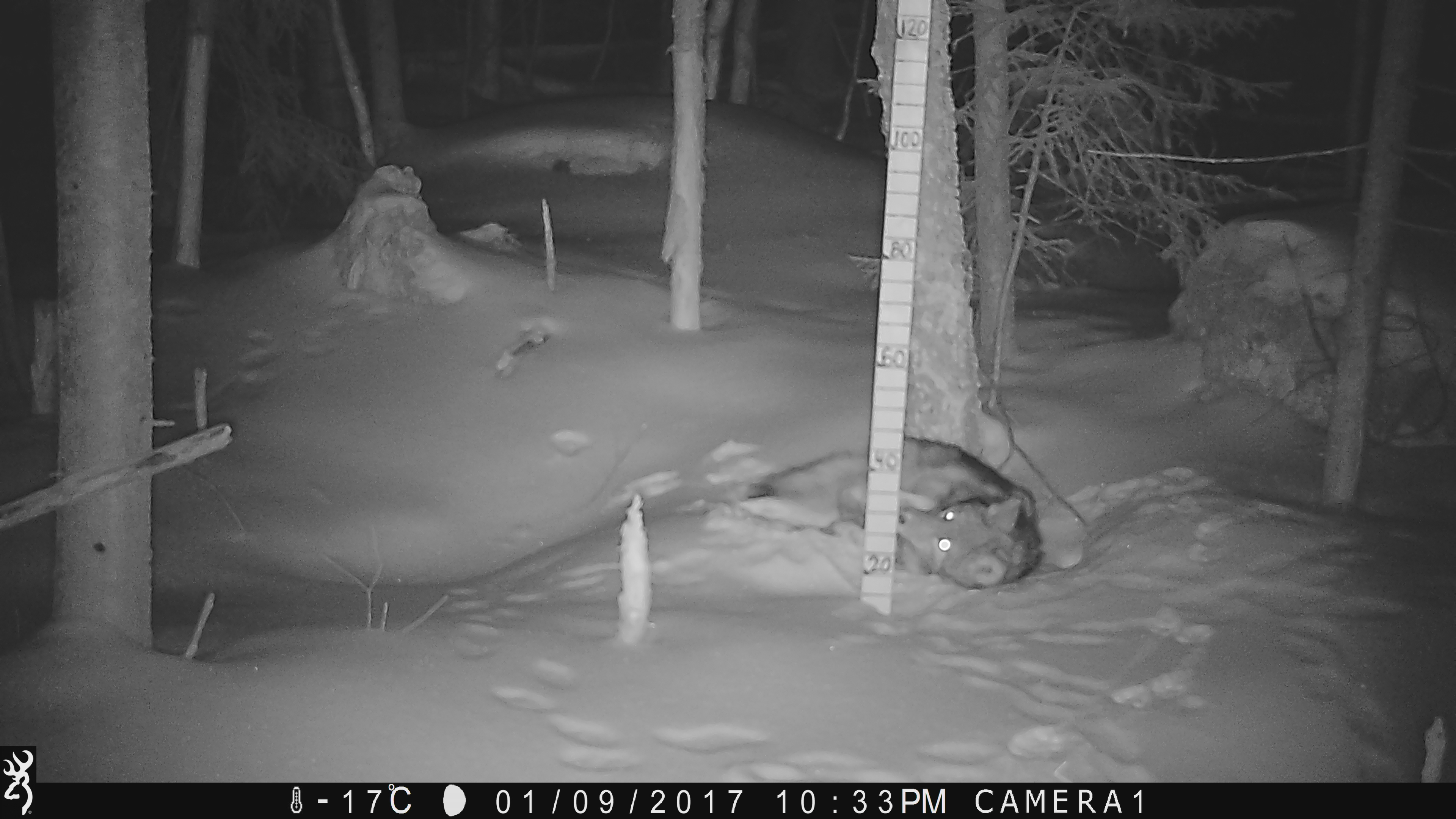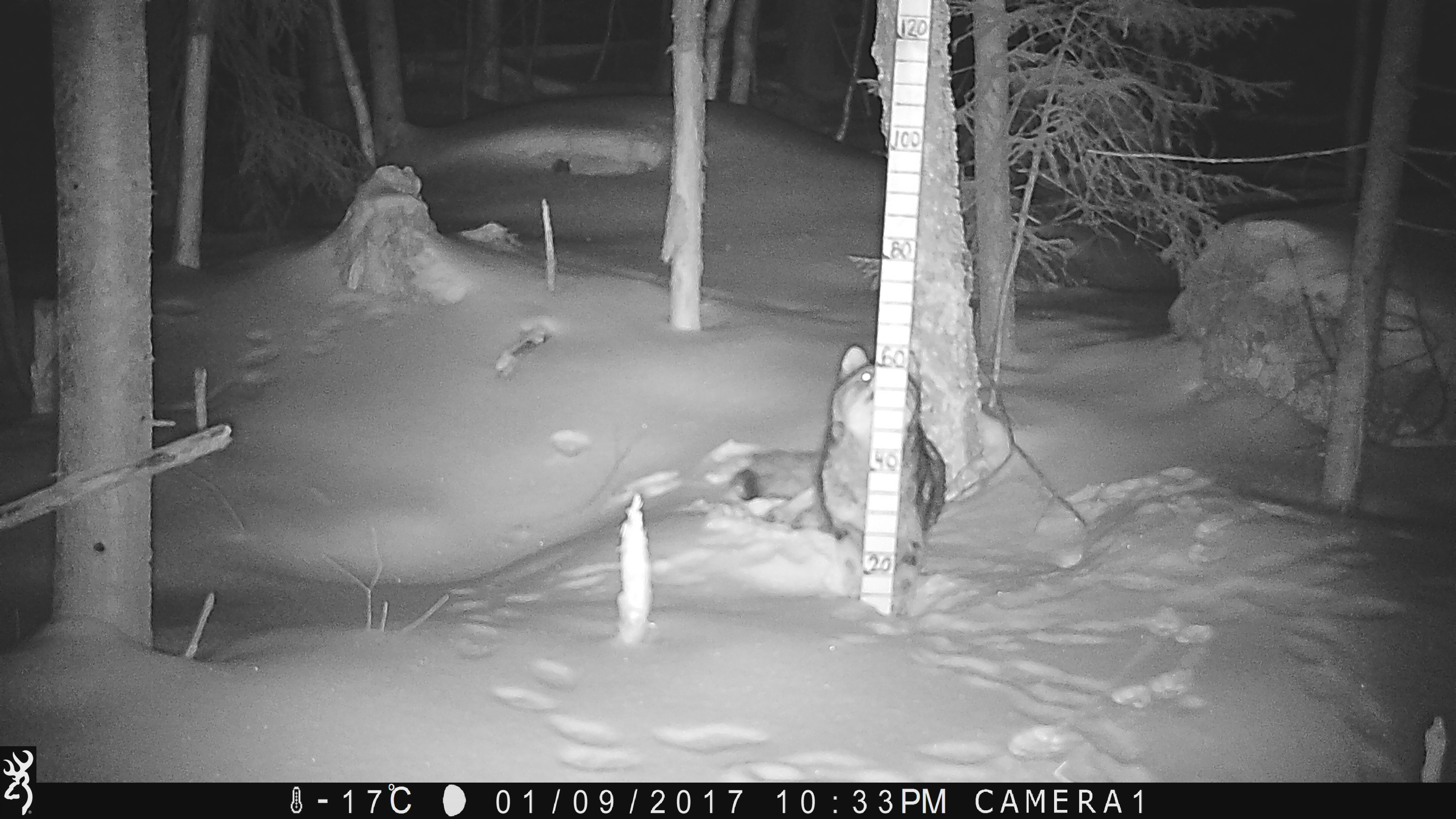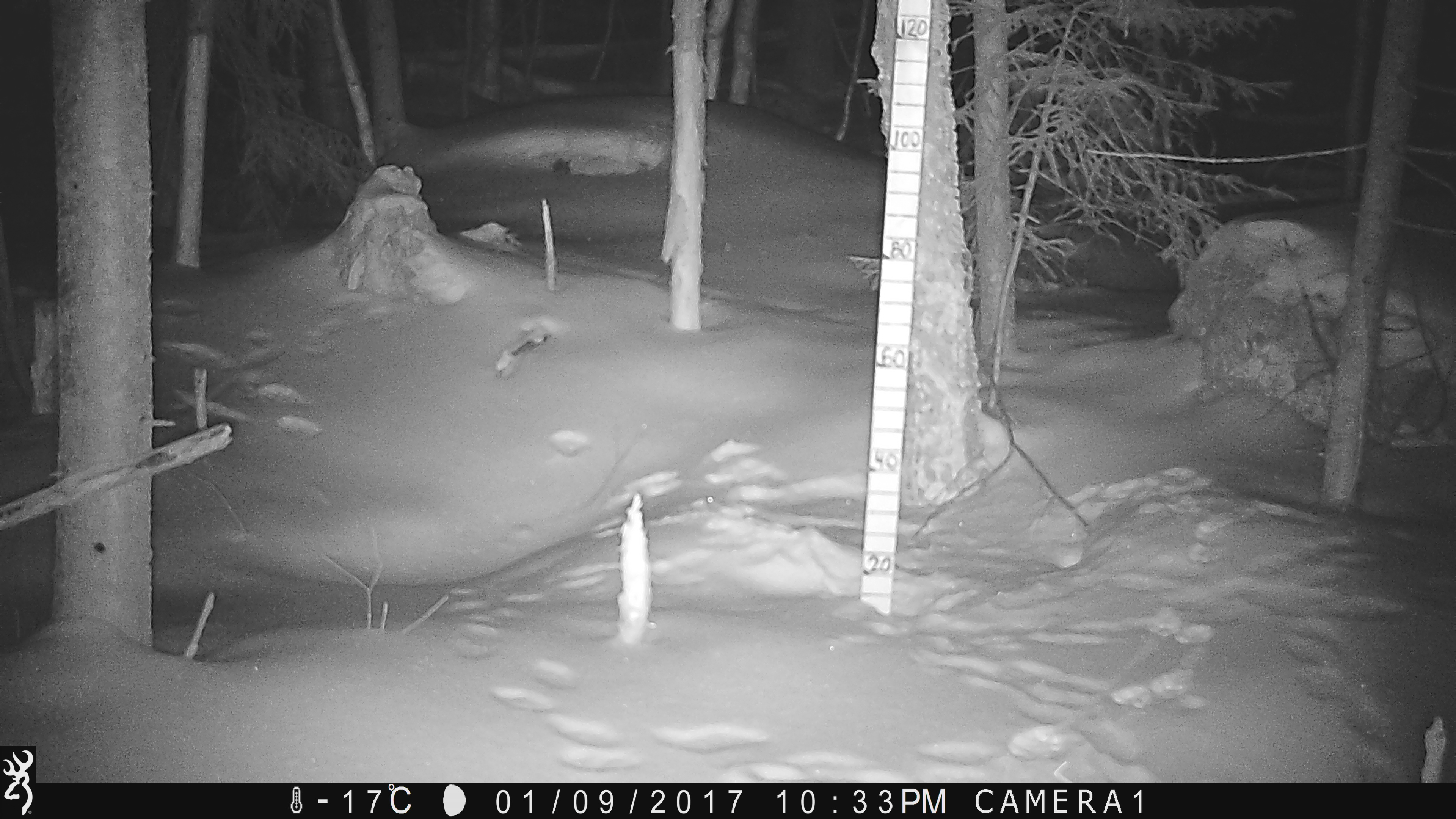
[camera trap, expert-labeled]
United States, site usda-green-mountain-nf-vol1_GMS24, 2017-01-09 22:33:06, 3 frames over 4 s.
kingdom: Animalia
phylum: Chordata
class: Mammalia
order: Carnivora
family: Canidae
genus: Canis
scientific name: Canis latrans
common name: coyote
Coyote (Canis latrans).